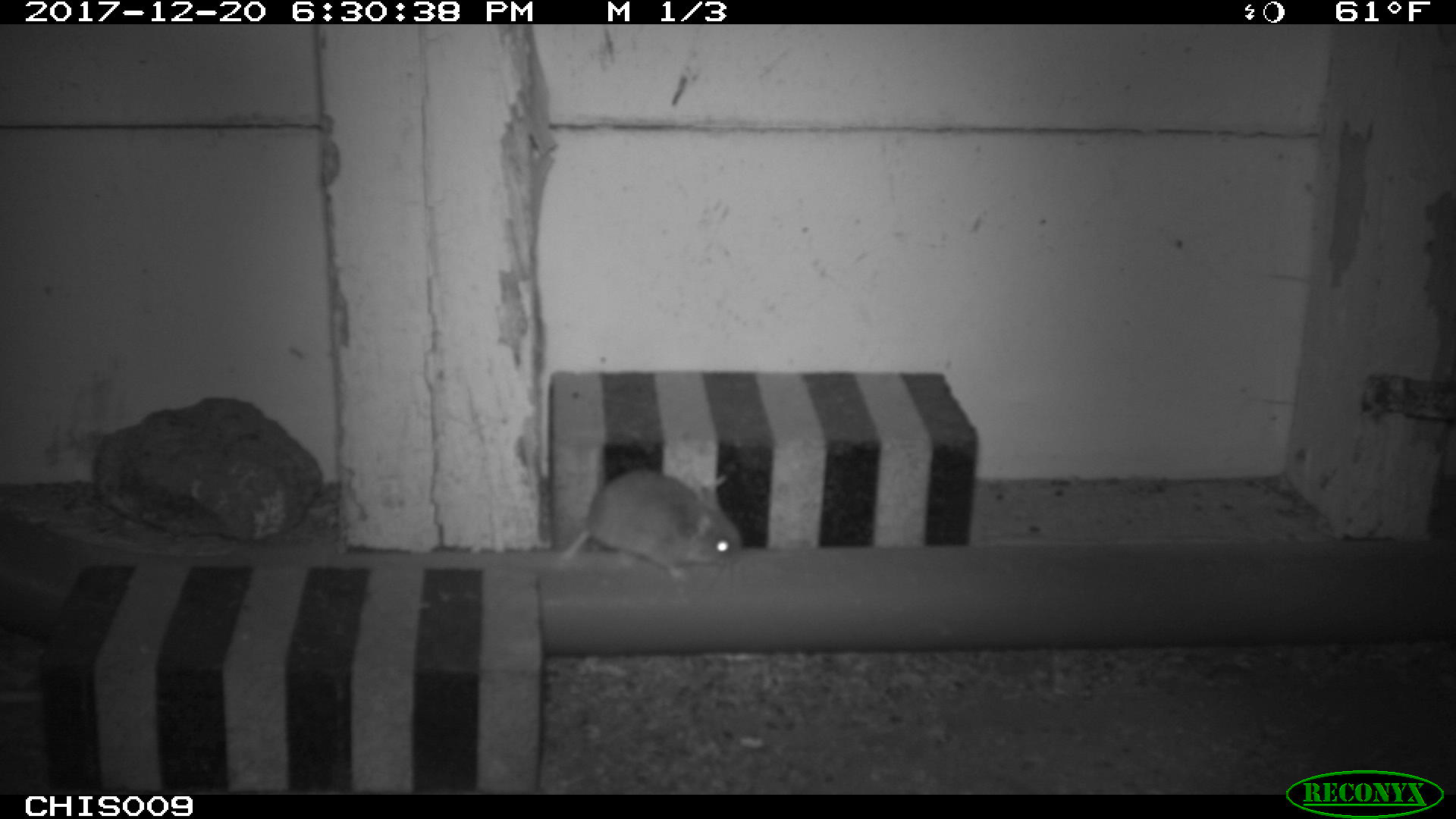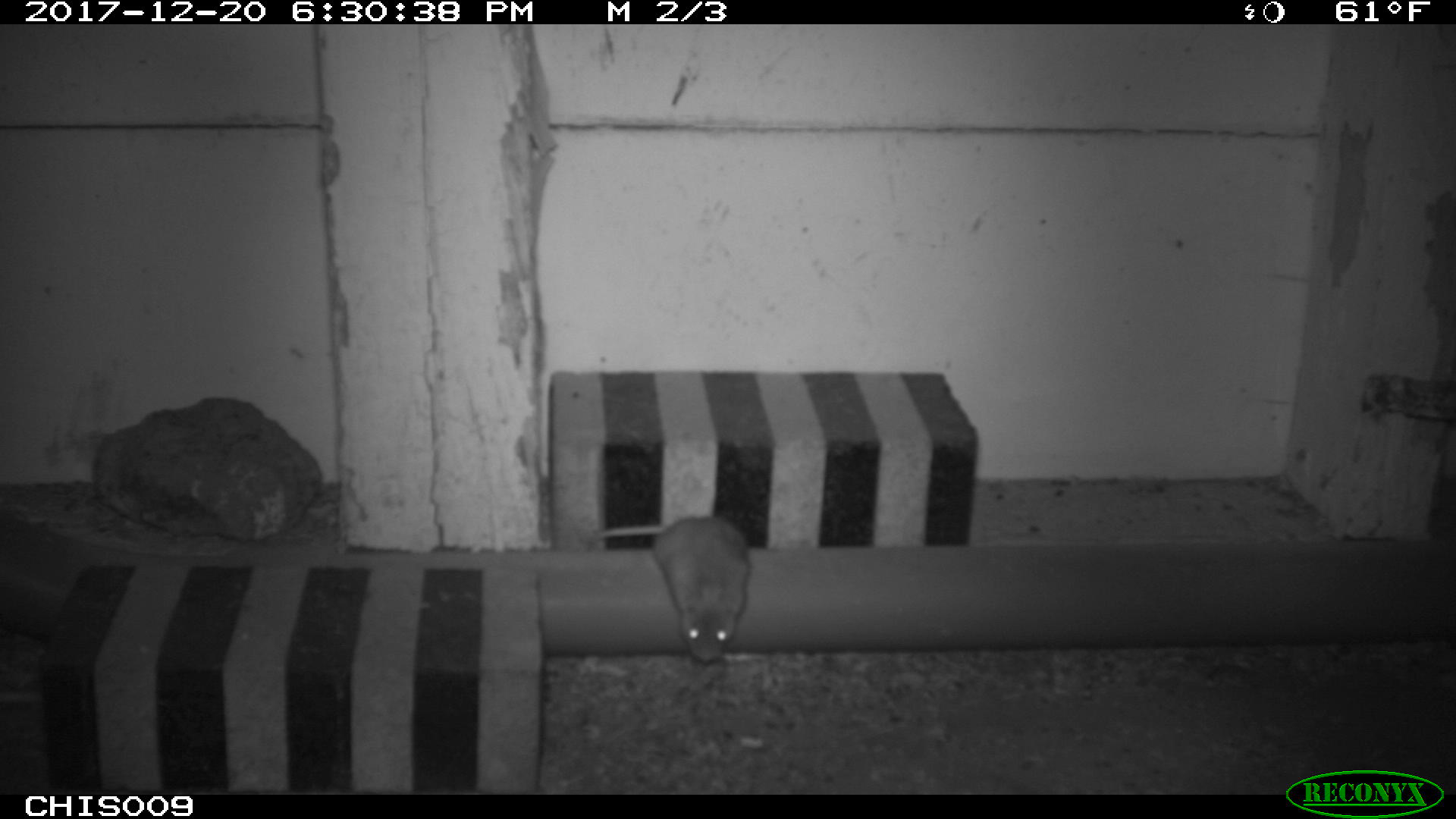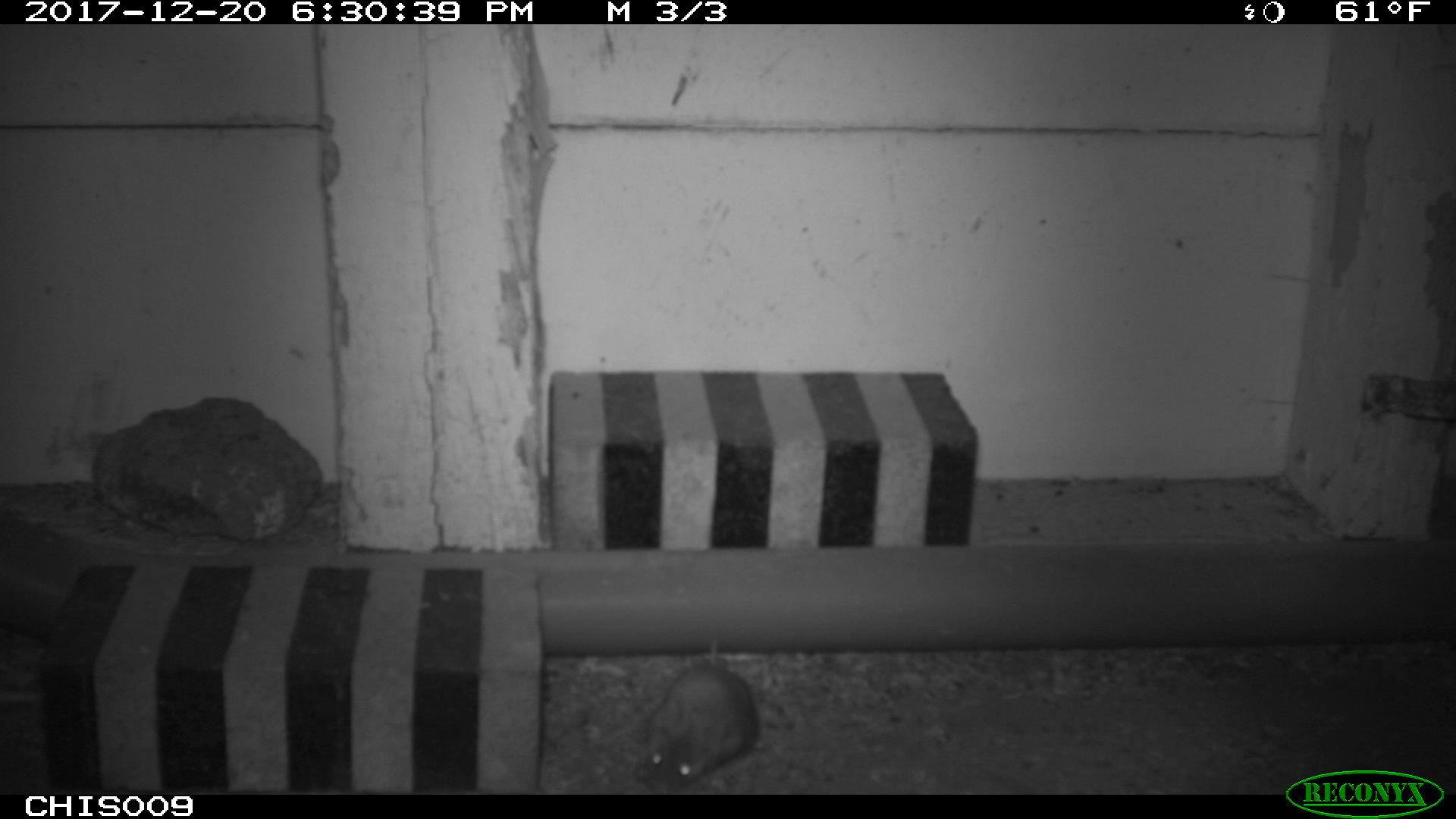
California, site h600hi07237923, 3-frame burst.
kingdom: Animalia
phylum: Chordata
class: Mammalia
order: Rodentia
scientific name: Rodentia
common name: rodent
Rodent (Rodentia).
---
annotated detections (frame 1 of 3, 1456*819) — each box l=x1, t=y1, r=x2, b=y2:
rodent: l=560, t=467, r=743, b=581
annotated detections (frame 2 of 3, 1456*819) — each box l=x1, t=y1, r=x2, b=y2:
rodent: l=592, t=510, r=751, b=664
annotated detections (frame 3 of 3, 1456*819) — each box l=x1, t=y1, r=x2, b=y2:
rodent: l=635, t=662, r=762, b=792